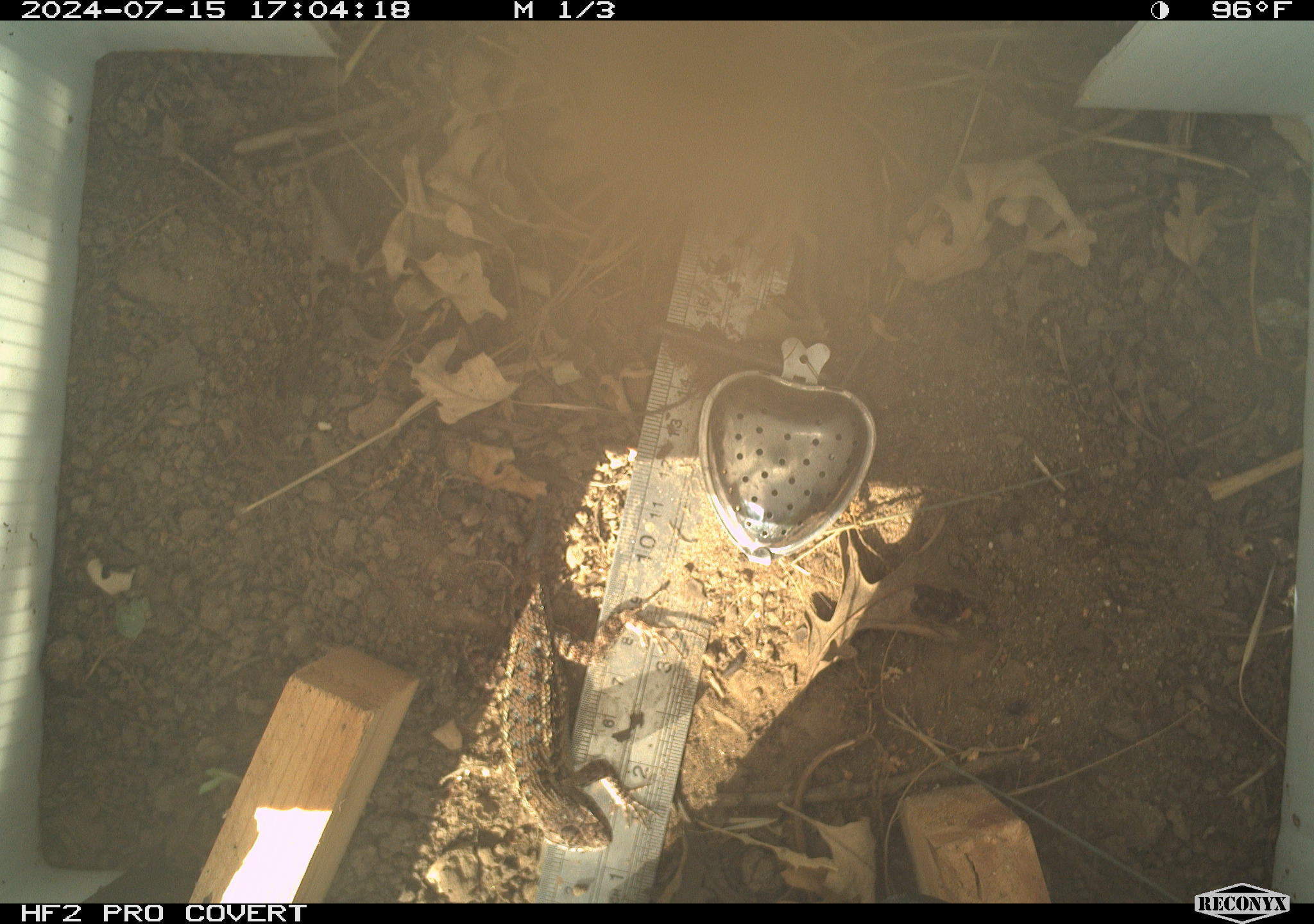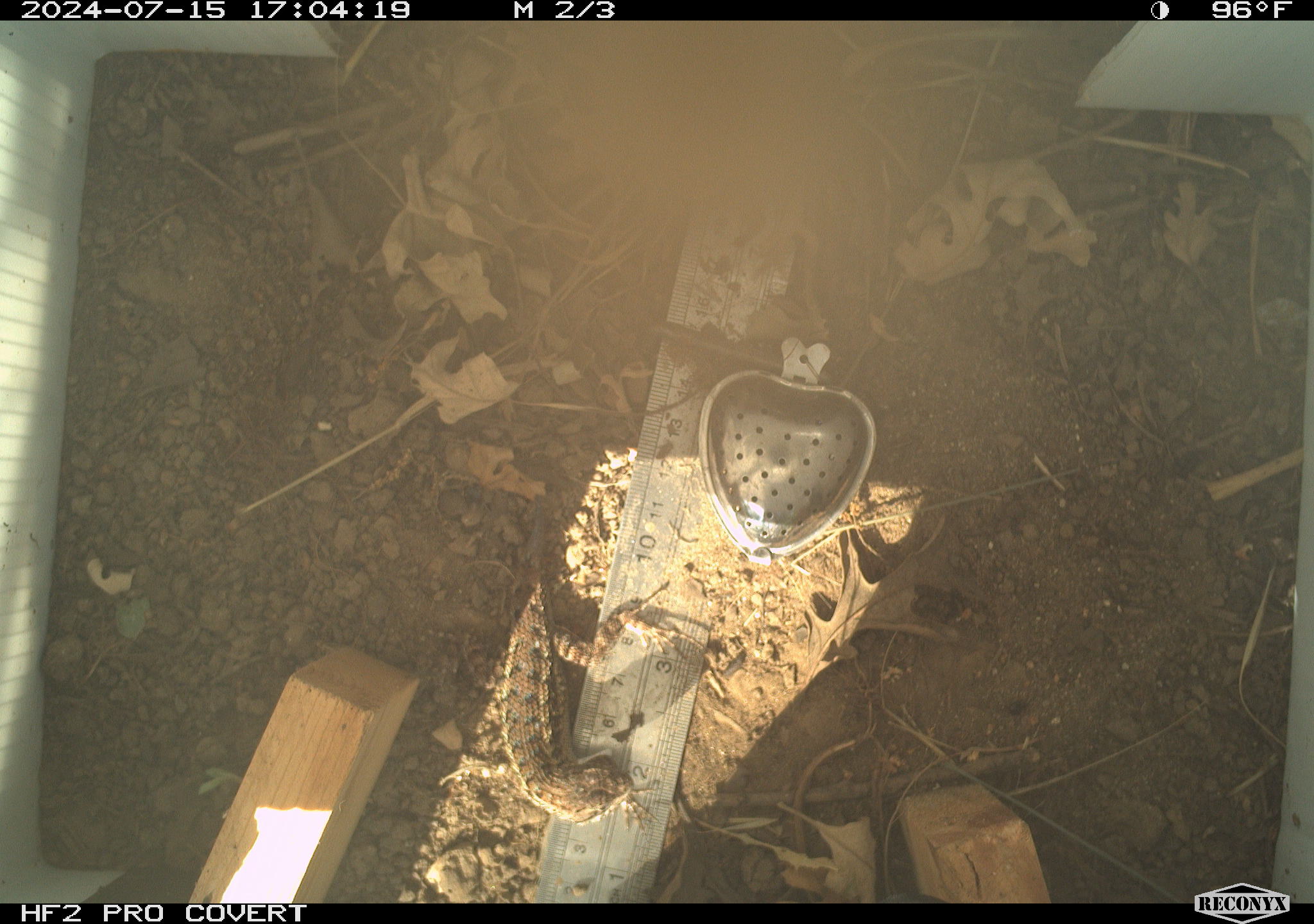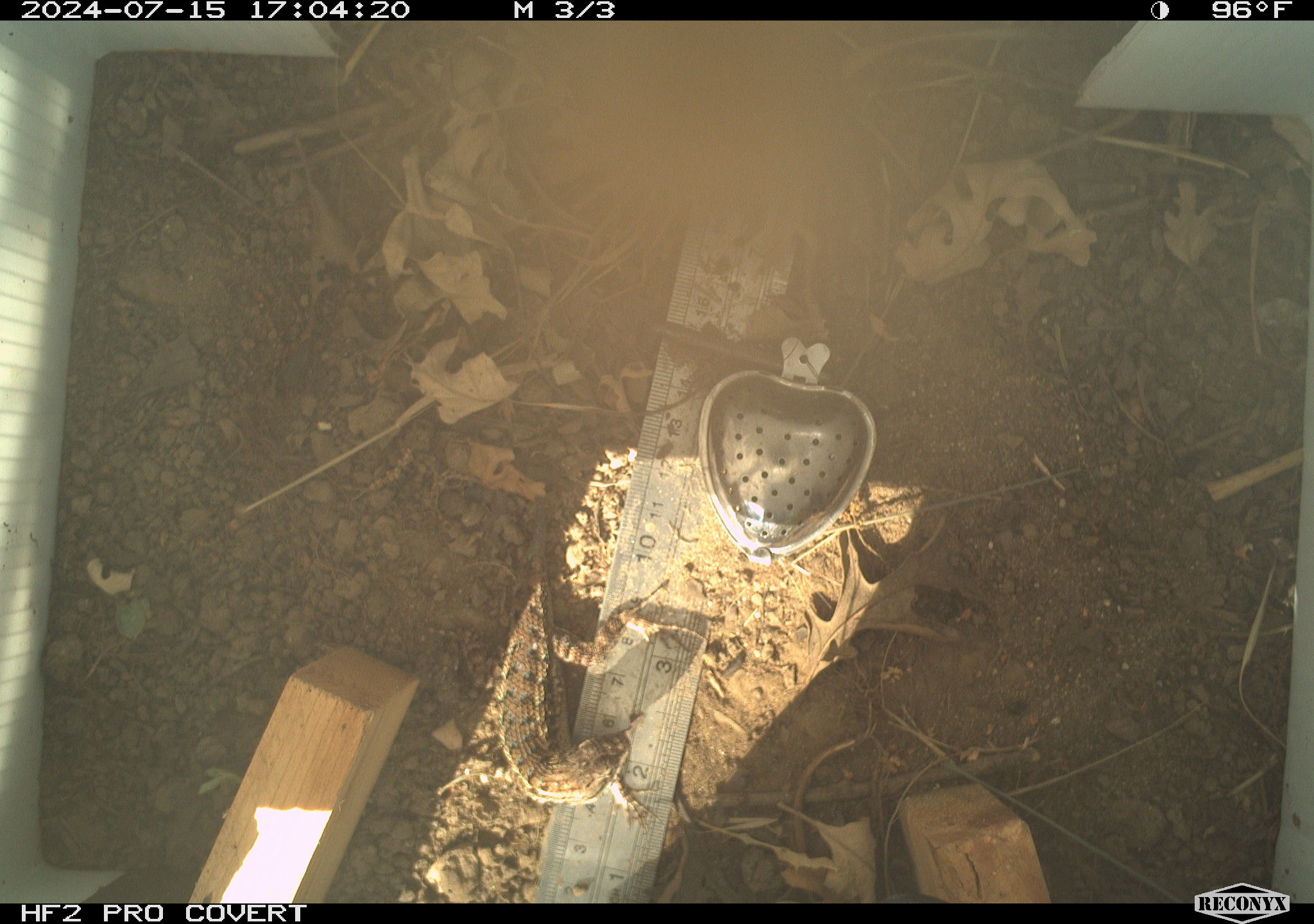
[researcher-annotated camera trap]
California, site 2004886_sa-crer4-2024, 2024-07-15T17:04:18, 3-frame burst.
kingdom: Animalia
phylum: Chordata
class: Reptilia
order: Squamata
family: Phrynosomatidae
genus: Sceloporus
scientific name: Sceloporus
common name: spiny lizards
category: sceloporus species